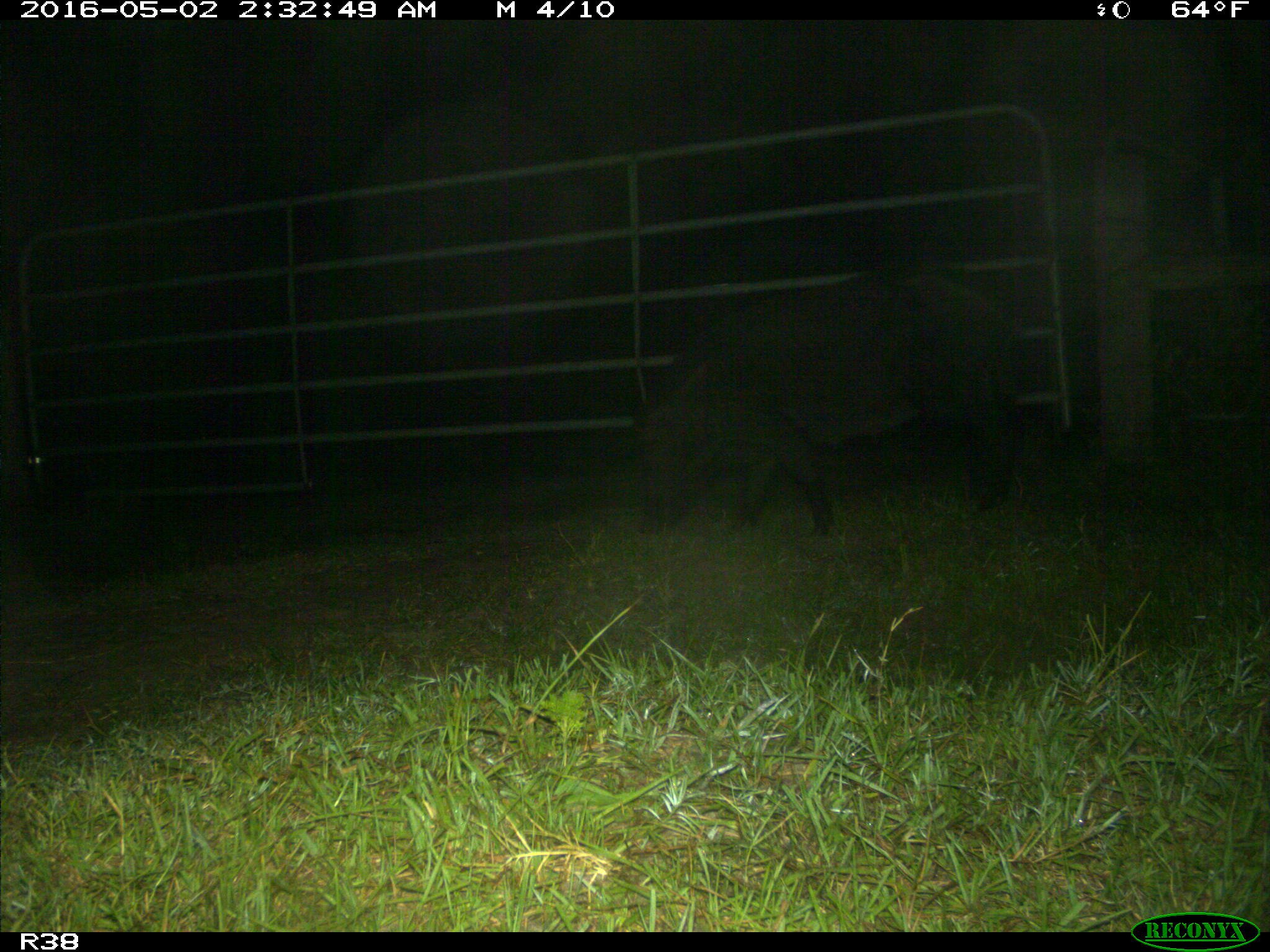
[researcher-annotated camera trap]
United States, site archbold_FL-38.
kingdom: Animalia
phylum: Chordata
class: Mammalia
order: Artiodactyla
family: Suidae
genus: Sus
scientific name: Sus scrofa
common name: wild boar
Sus scrofa (wild boar).